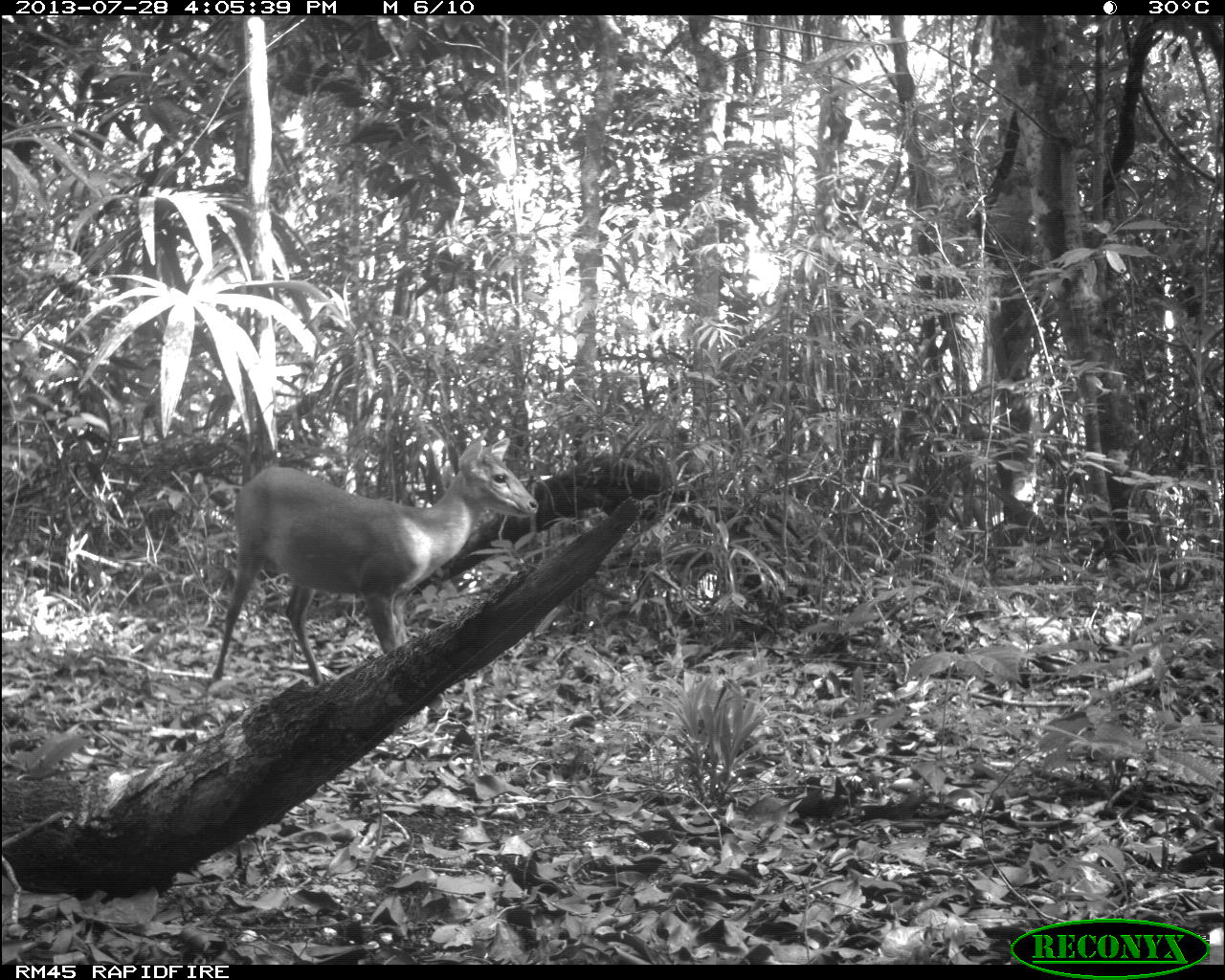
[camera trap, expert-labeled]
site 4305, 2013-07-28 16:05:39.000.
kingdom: Animalia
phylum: Chordata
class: Mammalia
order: Artiodactyla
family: Cervidae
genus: Mazama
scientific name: Mazama temama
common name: central american red brocket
Mazama temama (central american red brocket), count 1, sex male.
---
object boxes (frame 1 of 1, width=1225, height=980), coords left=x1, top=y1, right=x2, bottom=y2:
mazama temama: left=211, top=437, right=537, bottom=684